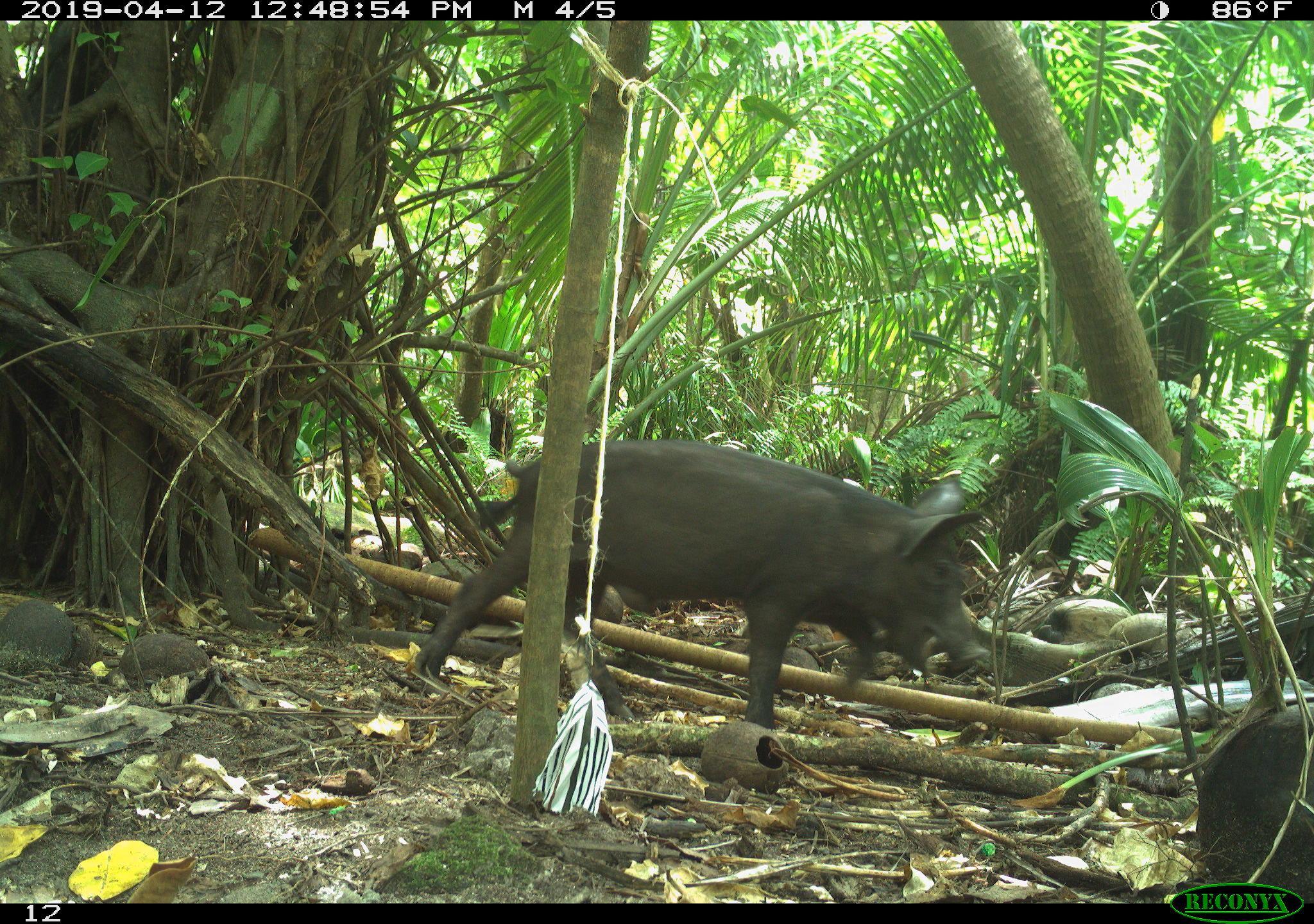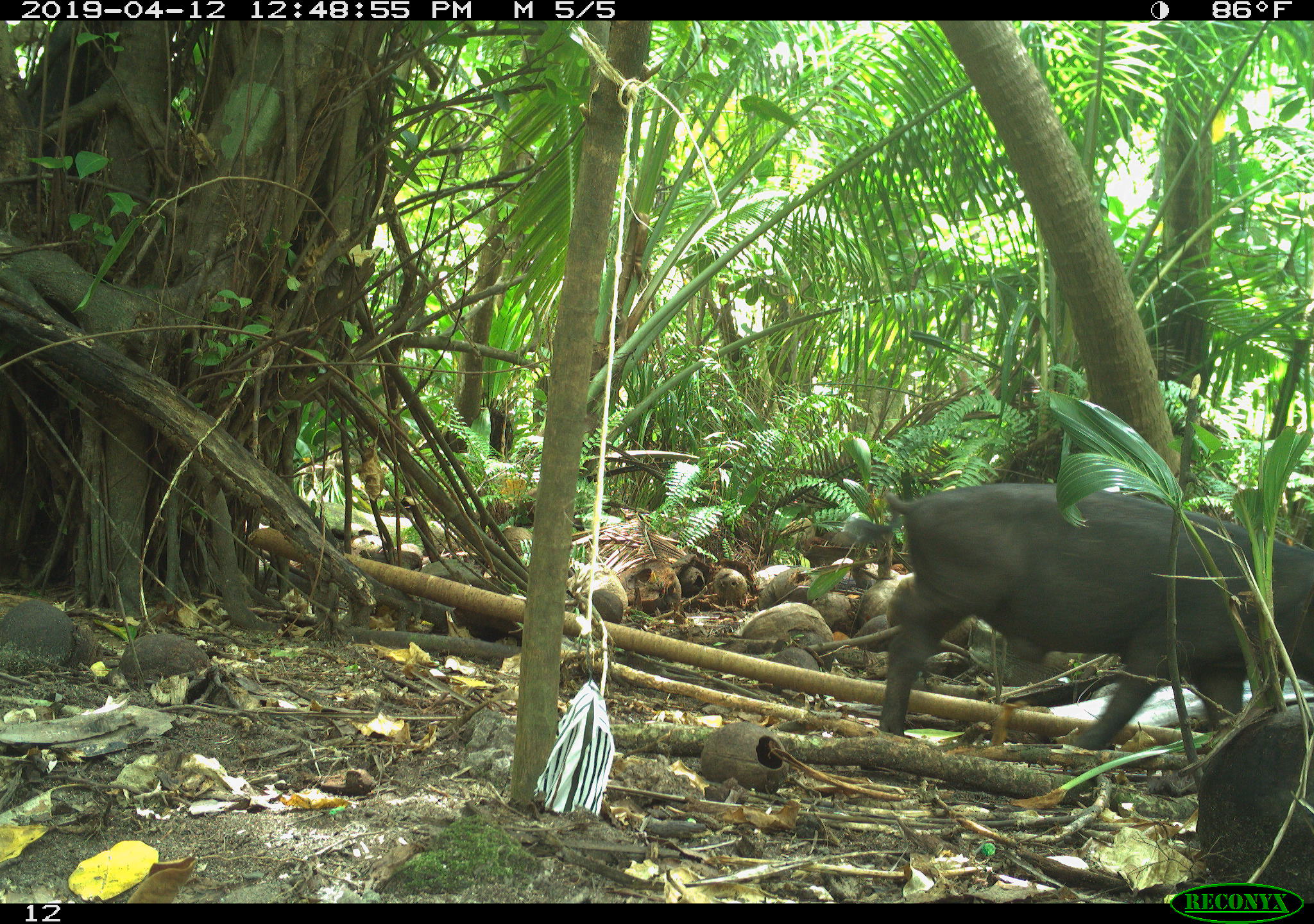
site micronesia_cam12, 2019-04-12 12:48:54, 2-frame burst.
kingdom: Animalia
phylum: Chordata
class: Mammalia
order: Artiodactyla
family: Suidae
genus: Sus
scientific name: Sus scrofa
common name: pig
Pig (Sus scrofa).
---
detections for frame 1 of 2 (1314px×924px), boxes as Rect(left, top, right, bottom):
pig: Rect(407, 436, 993, 739)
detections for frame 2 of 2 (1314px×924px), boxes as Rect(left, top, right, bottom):
pig: Rect(868, 479, 1314, 760)